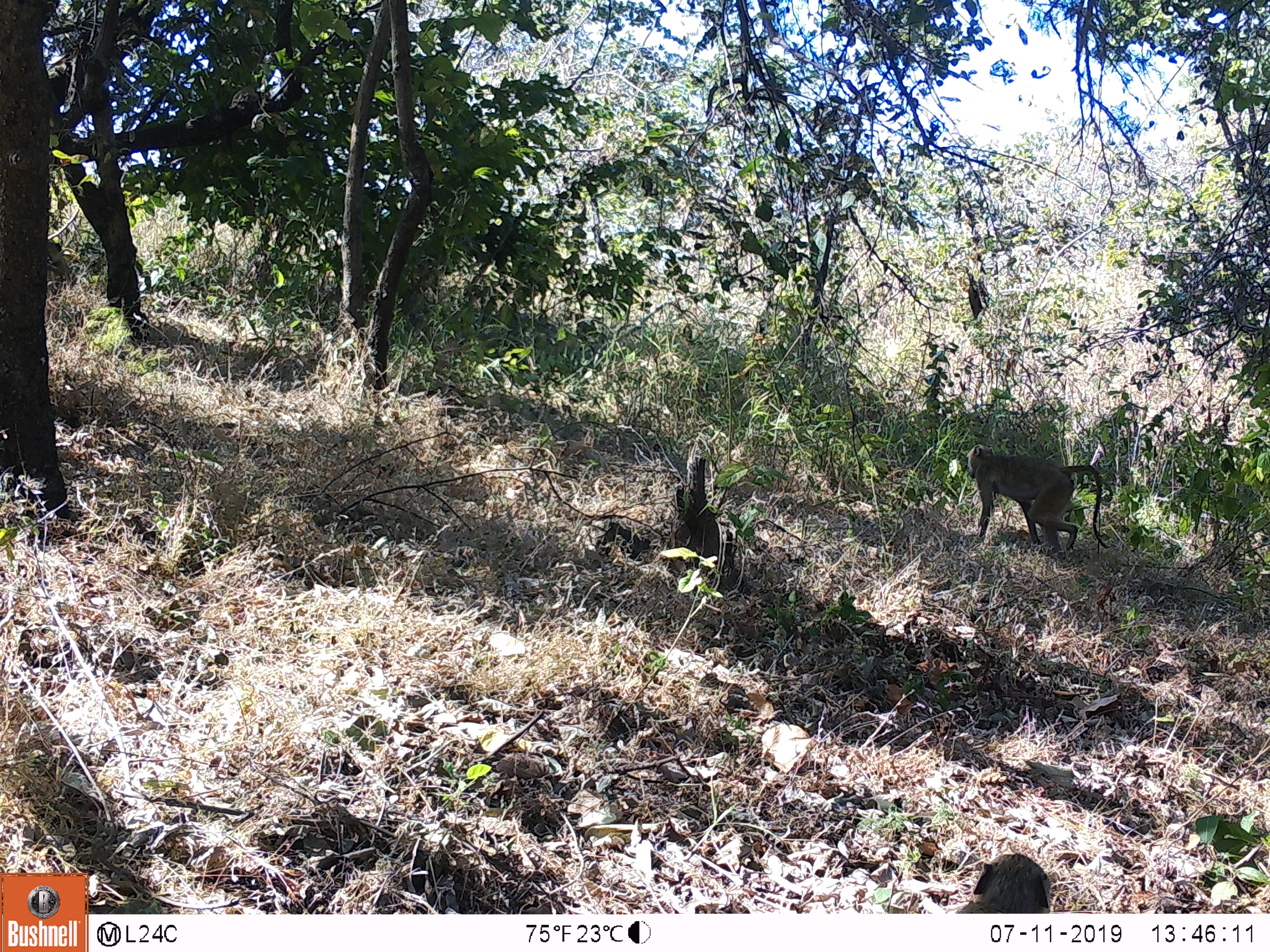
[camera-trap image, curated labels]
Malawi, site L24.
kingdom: Animalia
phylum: Chordata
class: Mammalia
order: Primates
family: Cercopithecidae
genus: Papio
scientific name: Papio cynocephalus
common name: yellow baboon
Yellow baboon (Papio cynocephalus), count 2.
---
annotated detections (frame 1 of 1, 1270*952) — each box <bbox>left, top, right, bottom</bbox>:
yellow baboon: <bbox>963, 440, 1112, 567</bbox>; <bbox>944, 848, 1065, 911</bbox>